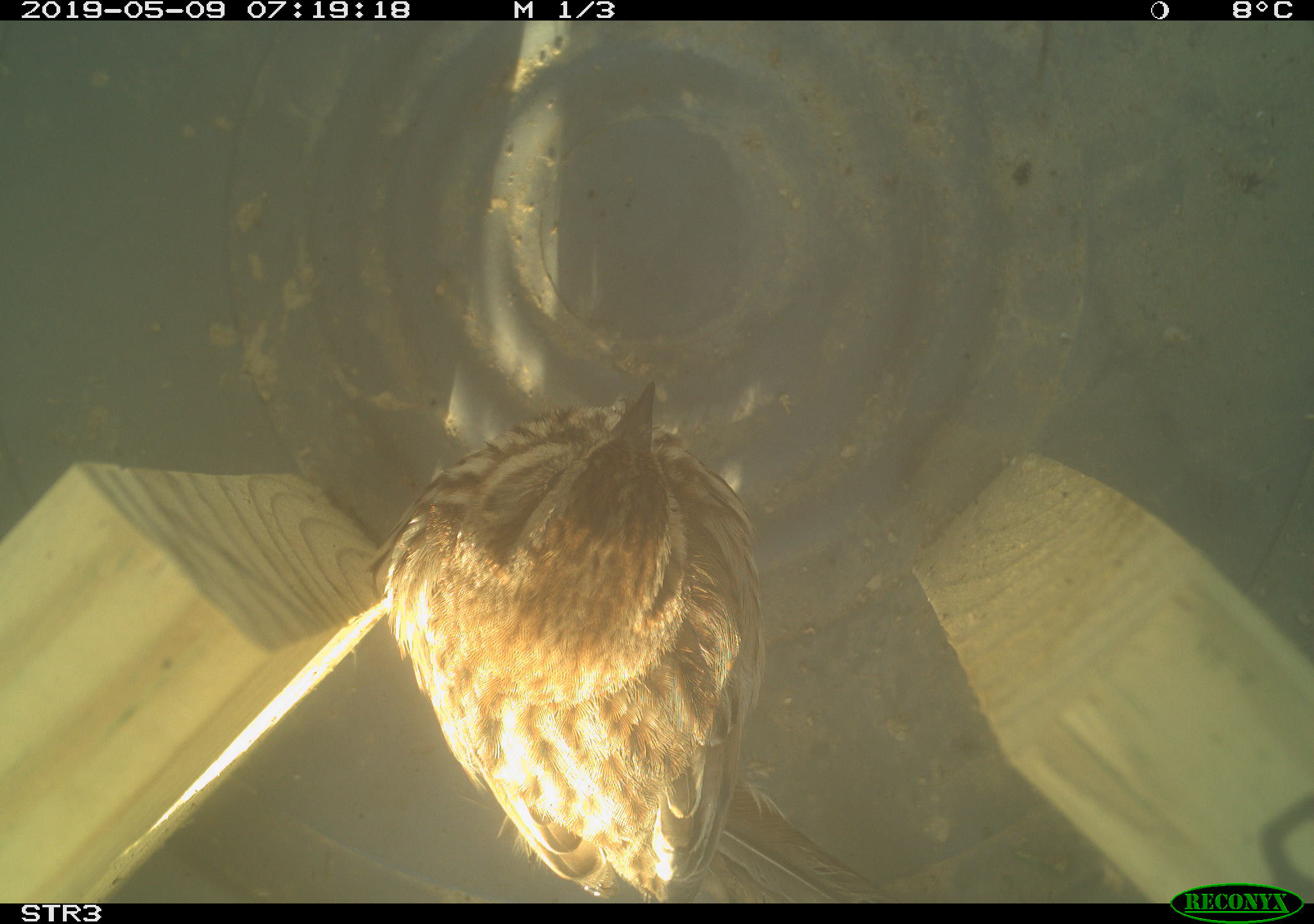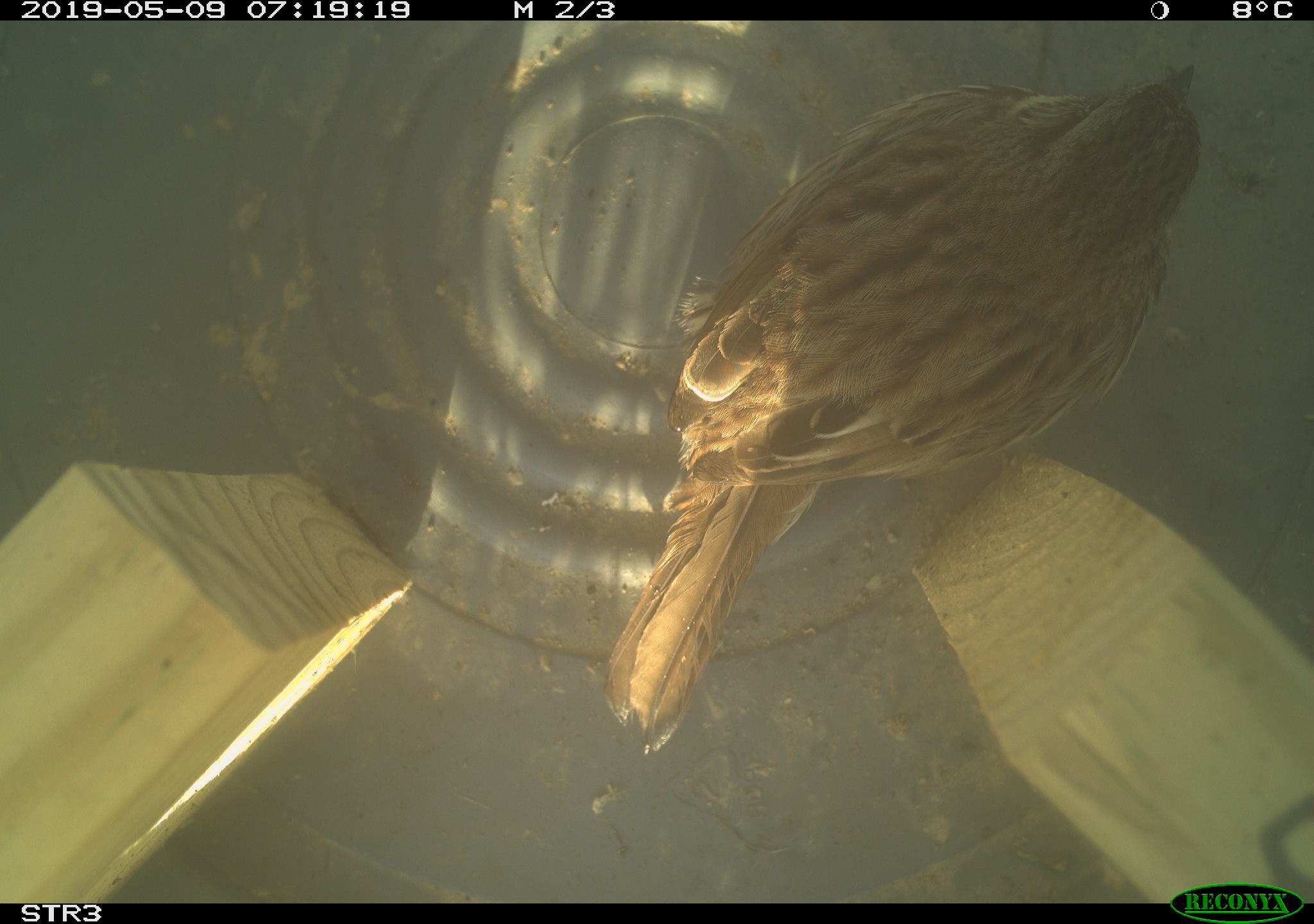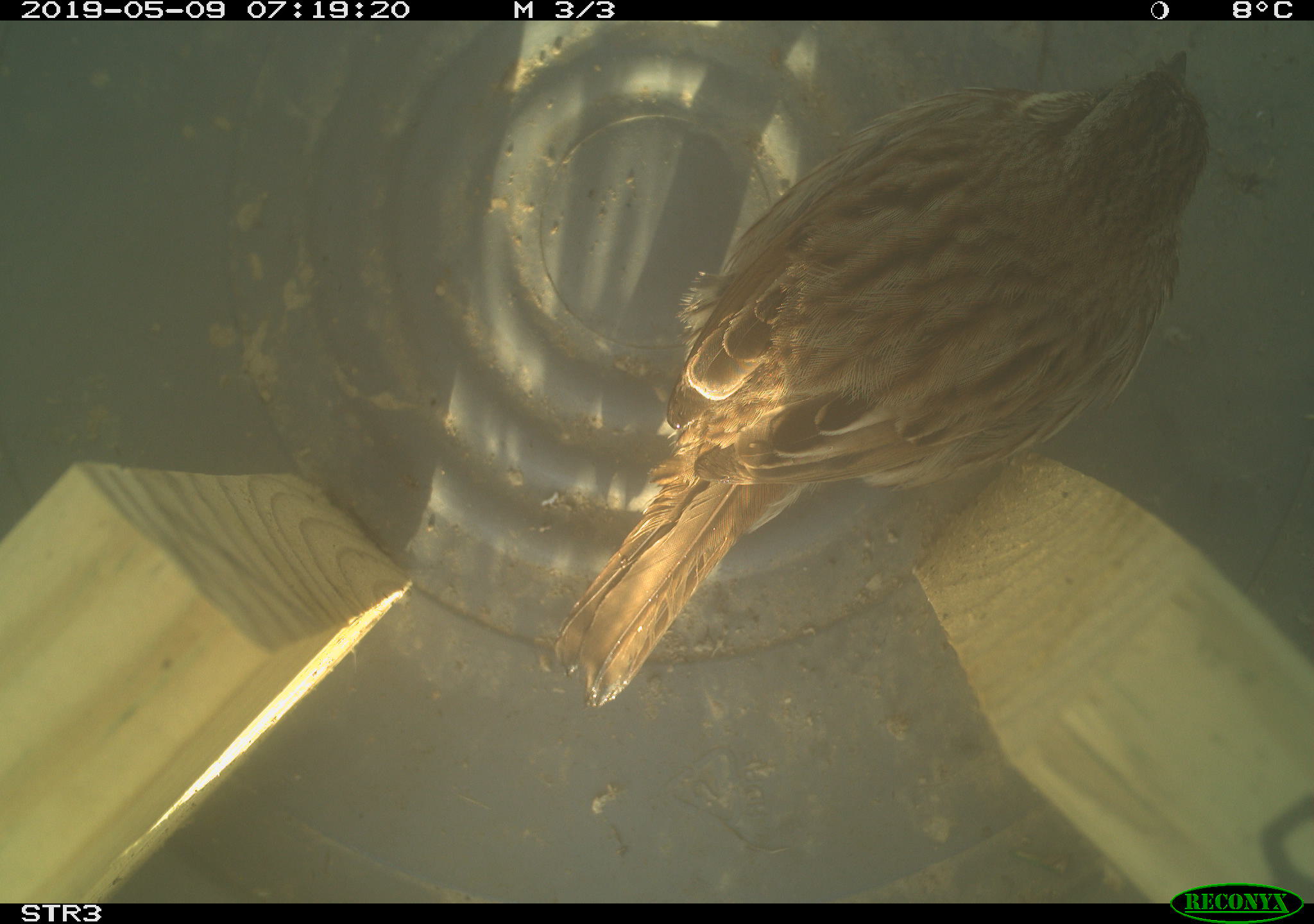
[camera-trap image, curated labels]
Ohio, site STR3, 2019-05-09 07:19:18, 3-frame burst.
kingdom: Animalia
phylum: Chordata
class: Aves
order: Passeriformes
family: Passerellidae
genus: Melospiza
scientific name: Melospiza melodia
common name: song sparrow